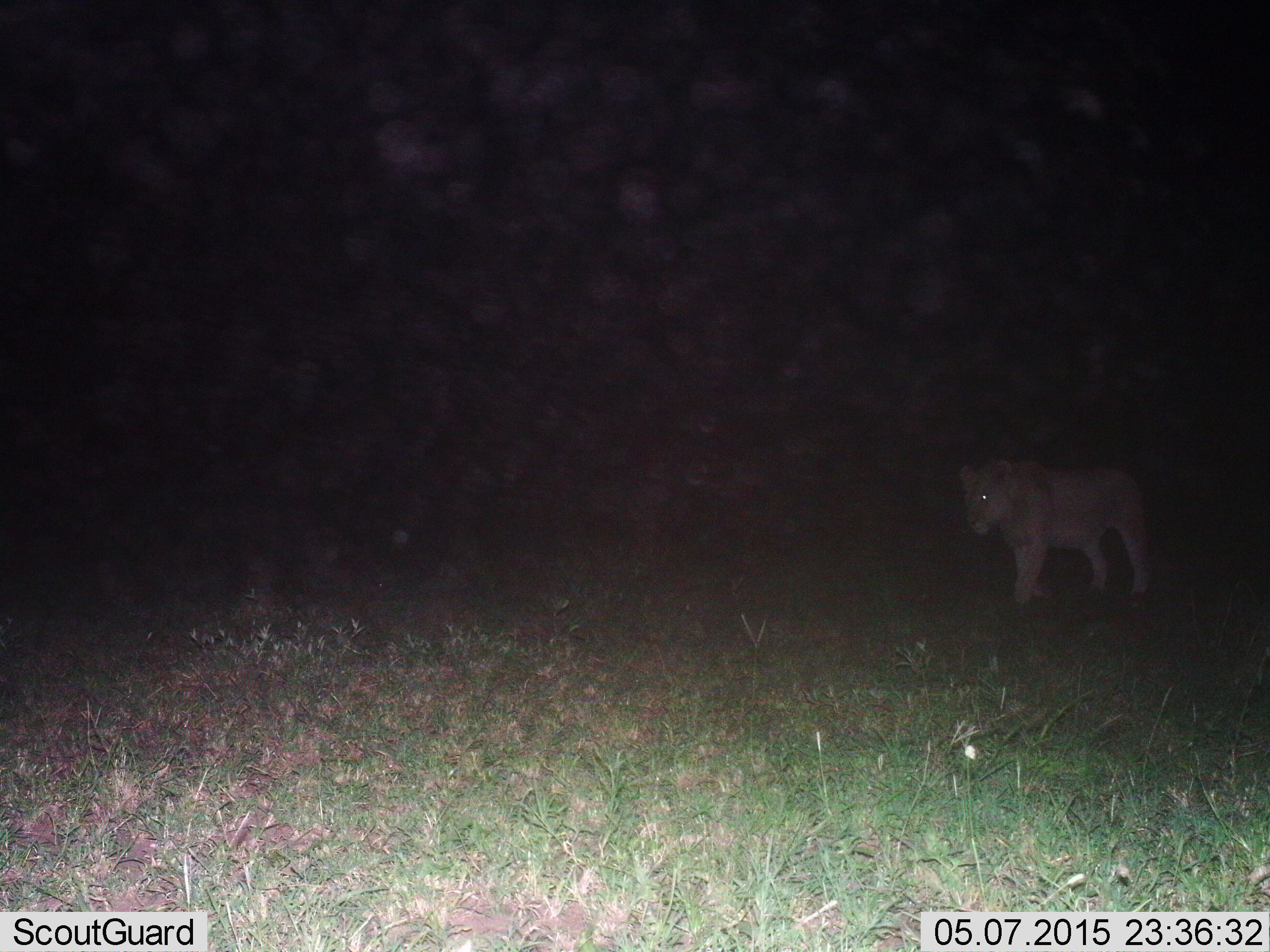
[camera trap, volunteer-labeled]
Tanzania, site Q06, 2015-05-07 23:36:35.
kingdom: Animalia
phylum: Chordata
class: Mammalia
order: Carnivora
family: Felidae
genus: Panthera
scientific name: Panthera leo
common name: lion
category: lionfemale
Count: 1.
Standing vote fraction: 0%.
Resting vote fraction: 0%.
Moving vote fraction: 100%.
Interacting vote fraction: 0%.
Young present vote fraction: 0%.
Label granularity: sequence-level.